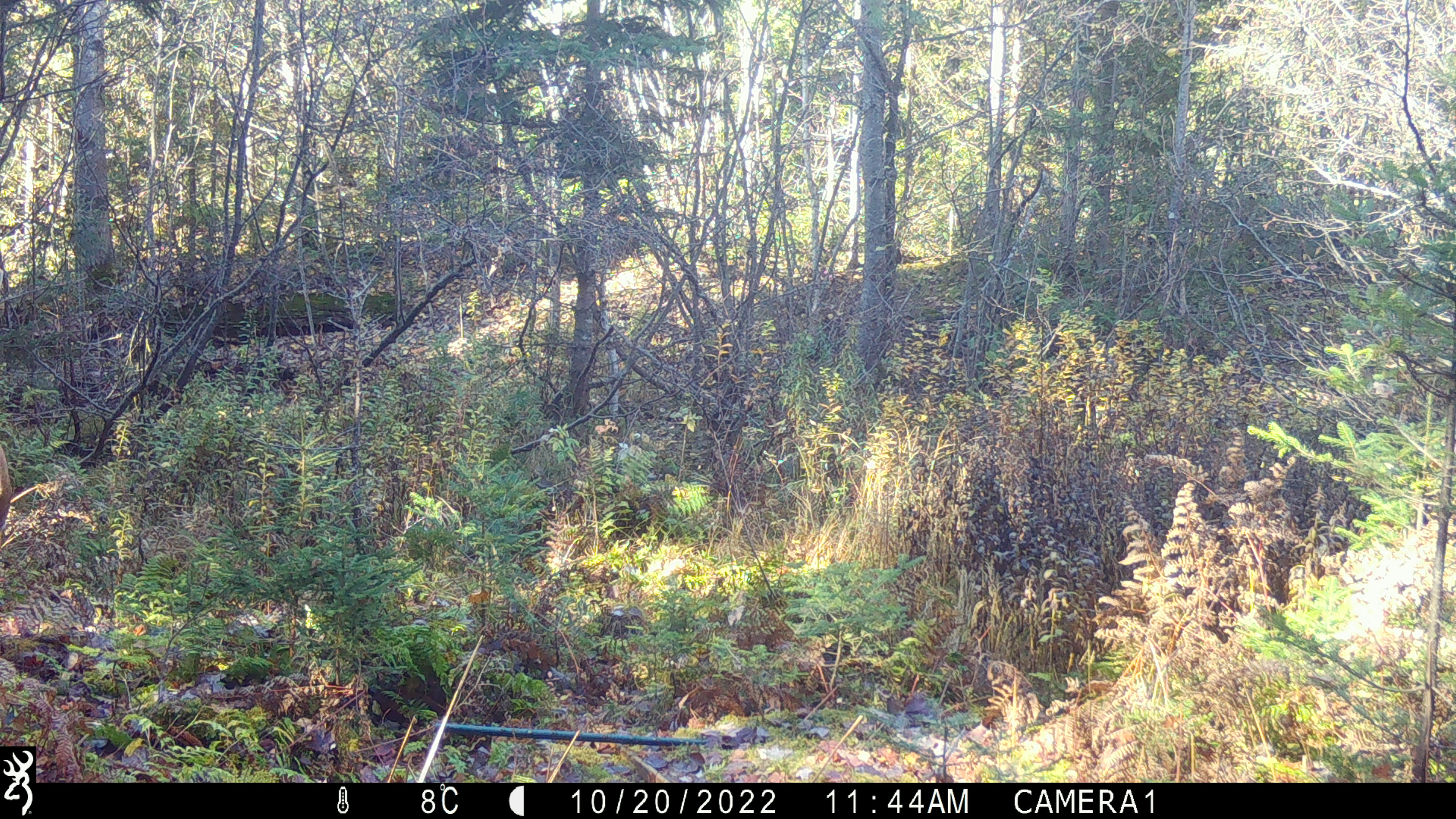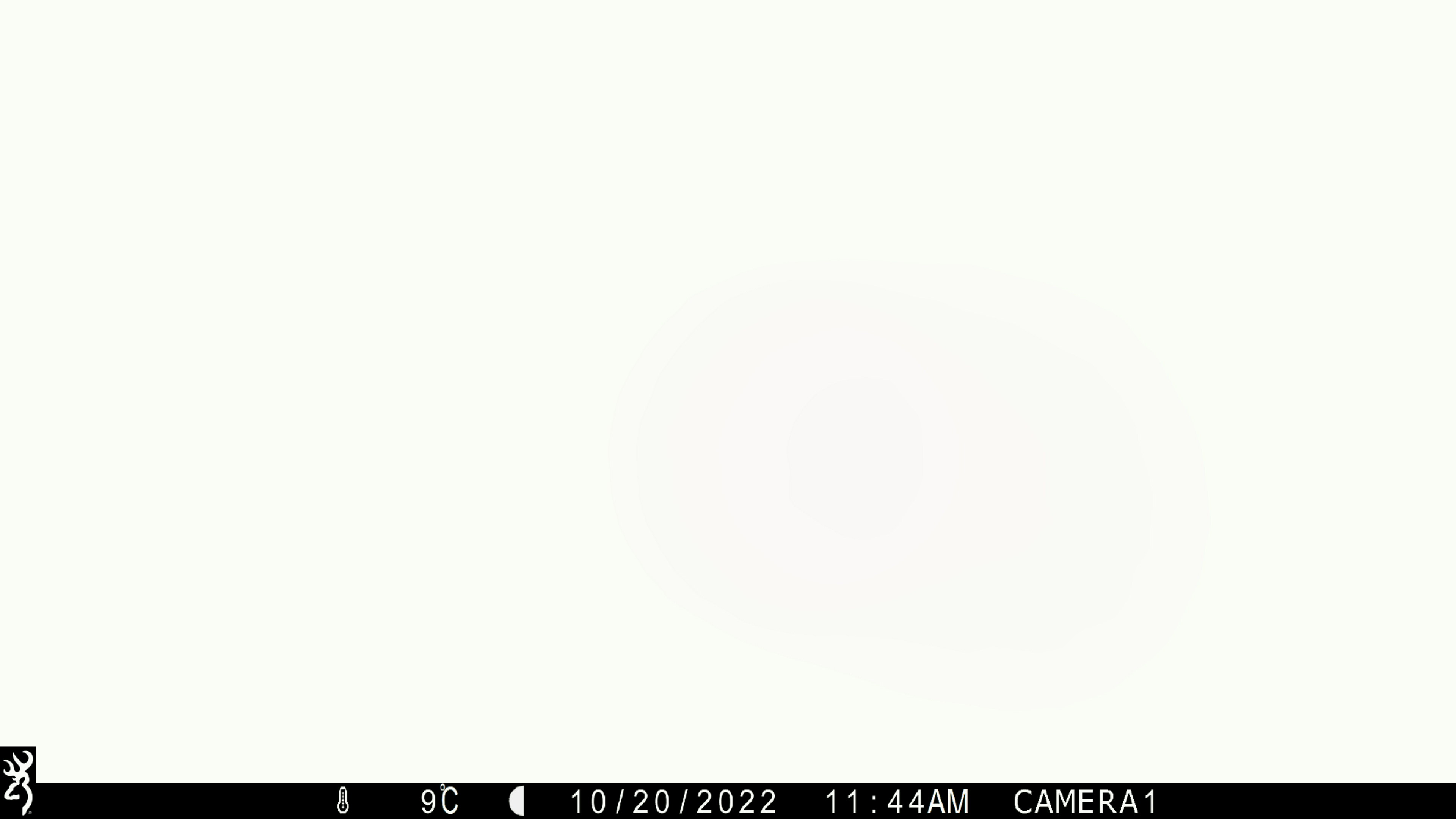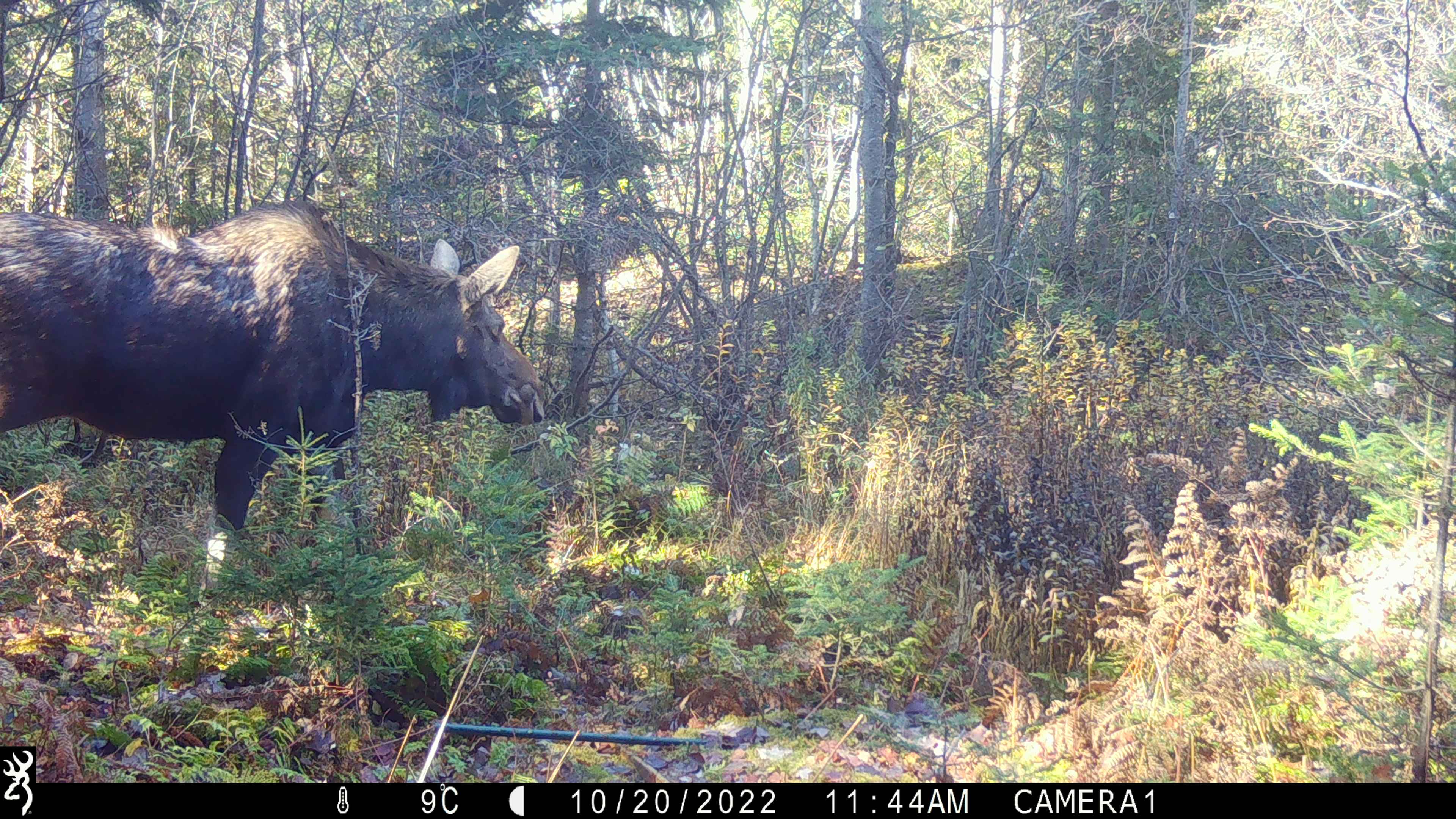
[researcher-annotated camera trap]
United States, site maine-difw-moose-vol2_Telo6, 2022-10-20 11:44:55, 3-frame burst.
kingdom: Animalia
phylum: Chordata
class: Mammalia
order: Artiodactyla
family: Cervidae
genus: Alces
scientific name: Alces alces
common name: moose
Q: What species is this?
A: Moose (Alces alces).